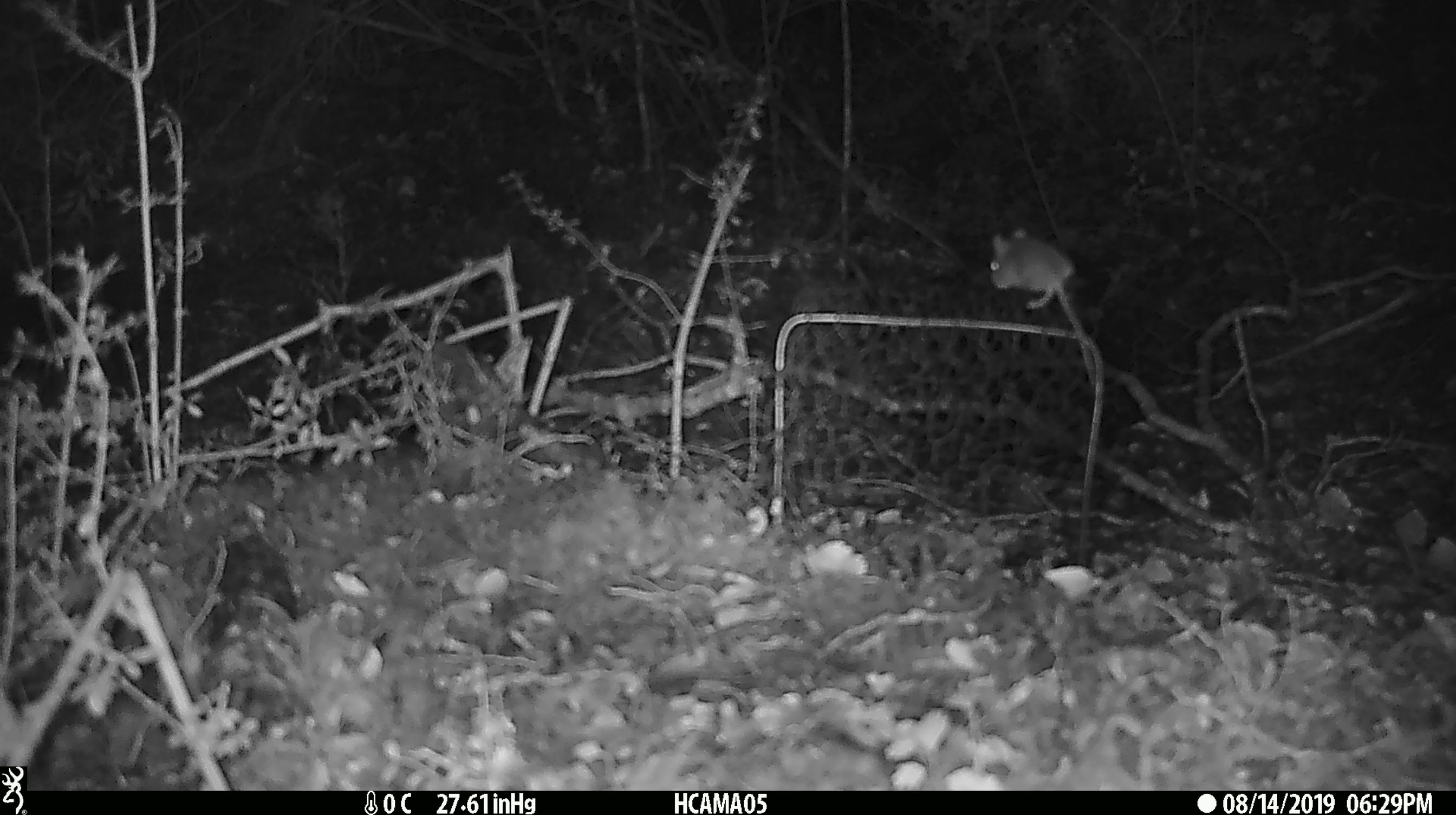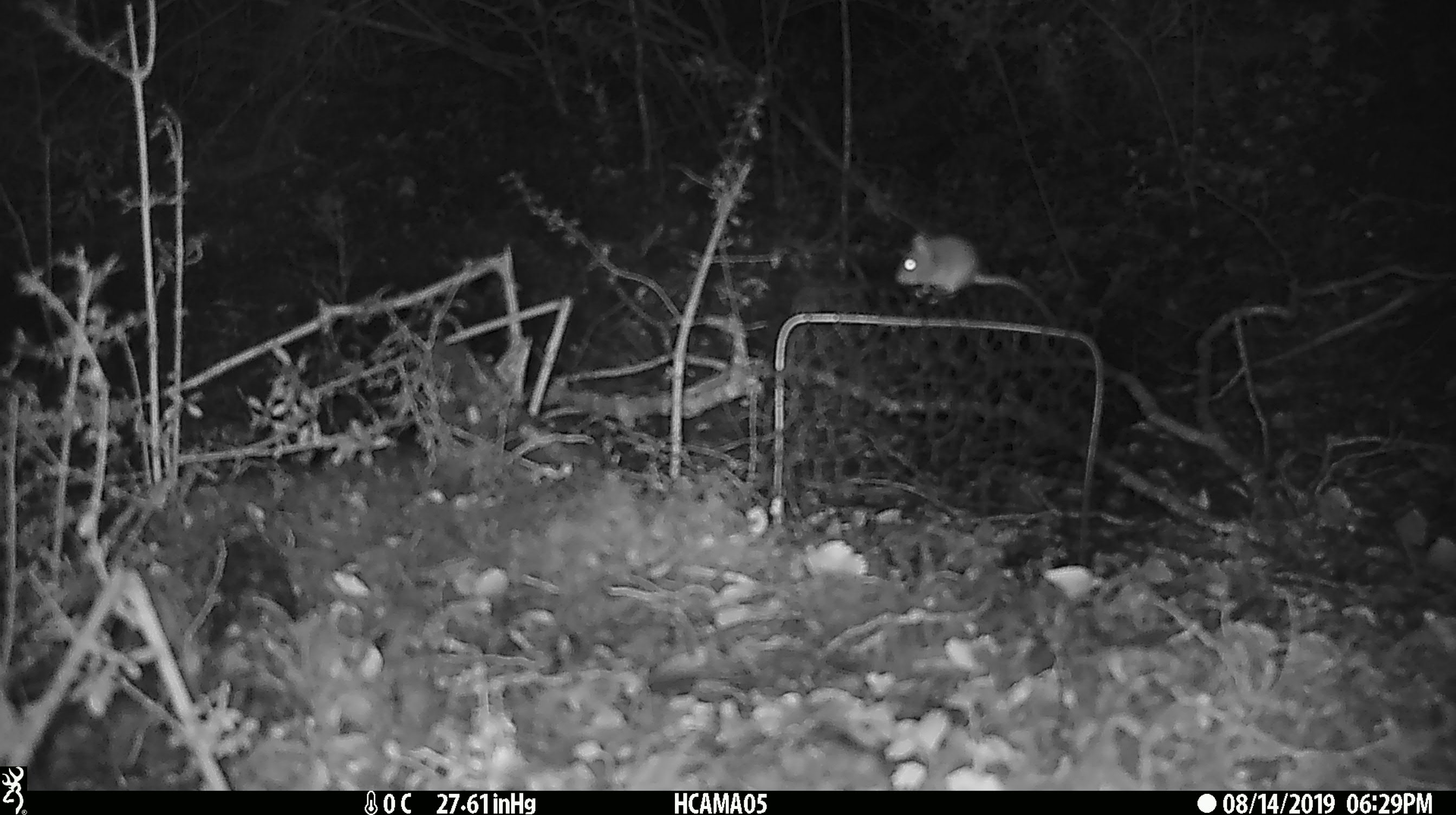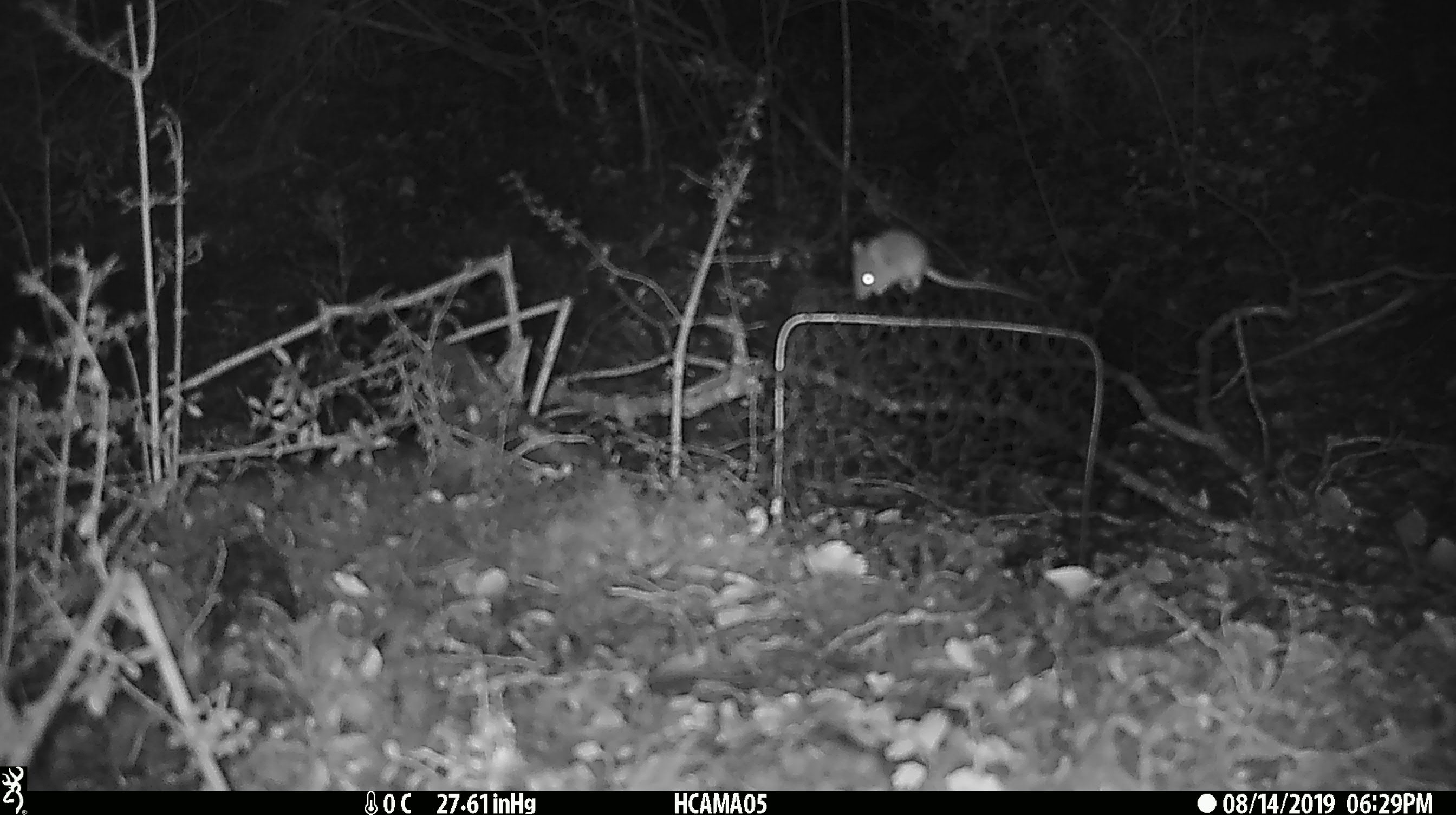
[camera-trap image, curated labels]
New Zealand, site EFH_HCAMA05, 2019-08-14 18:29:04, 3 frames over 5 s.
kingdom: Animalia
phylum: Chordata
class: Mammalia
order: Rodentia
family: Muridae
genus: Mus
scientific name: Mus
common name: mouse